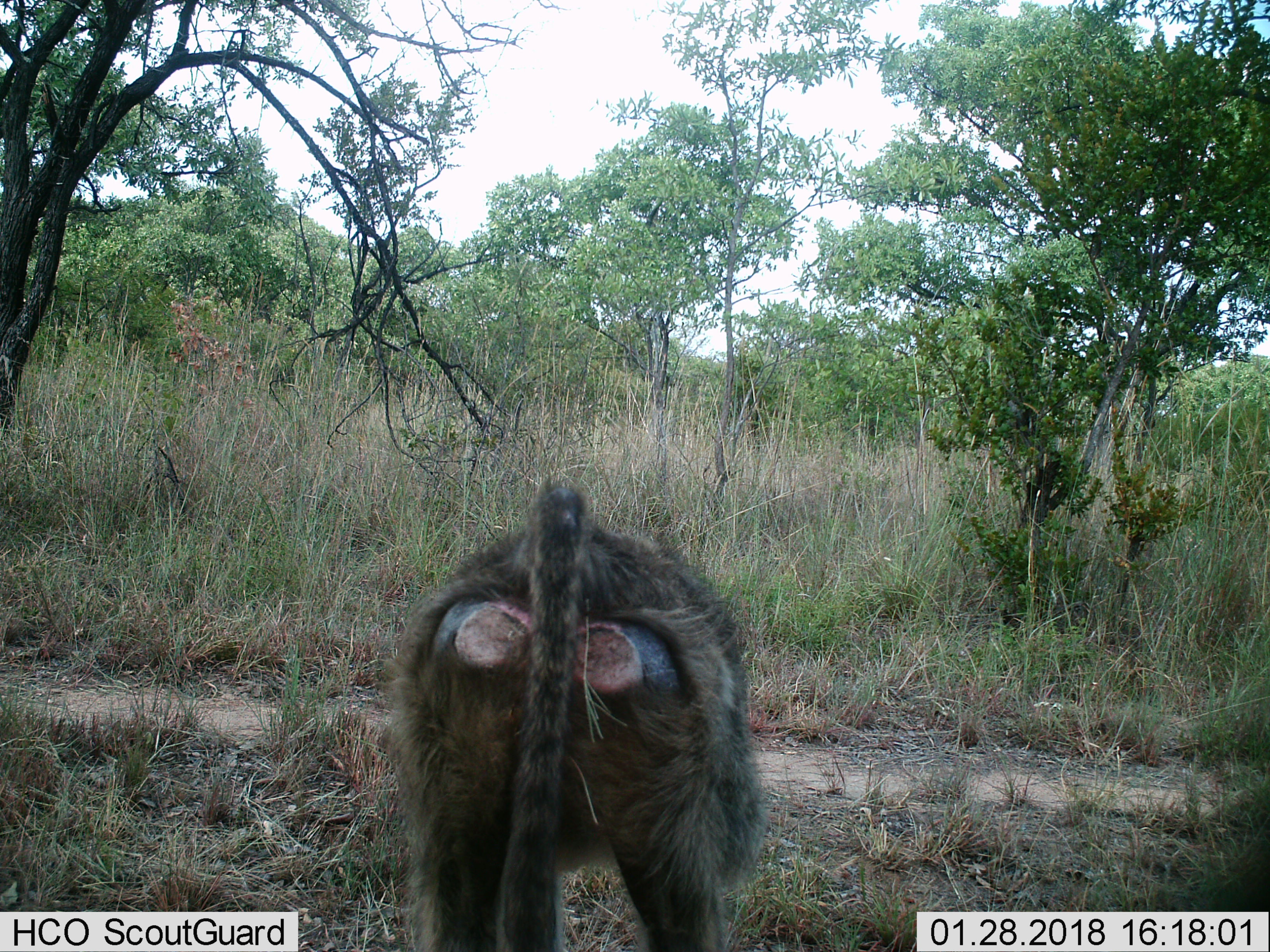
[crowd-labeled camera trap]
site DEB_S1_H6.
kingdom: Animalia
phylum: Chordata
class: Mammalia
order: Primates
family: Cercopithecidae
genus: Papio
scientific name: Papio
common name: baboon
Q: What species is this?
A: Baboon (Papio).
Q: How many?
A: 1.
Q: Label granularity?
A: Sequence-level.